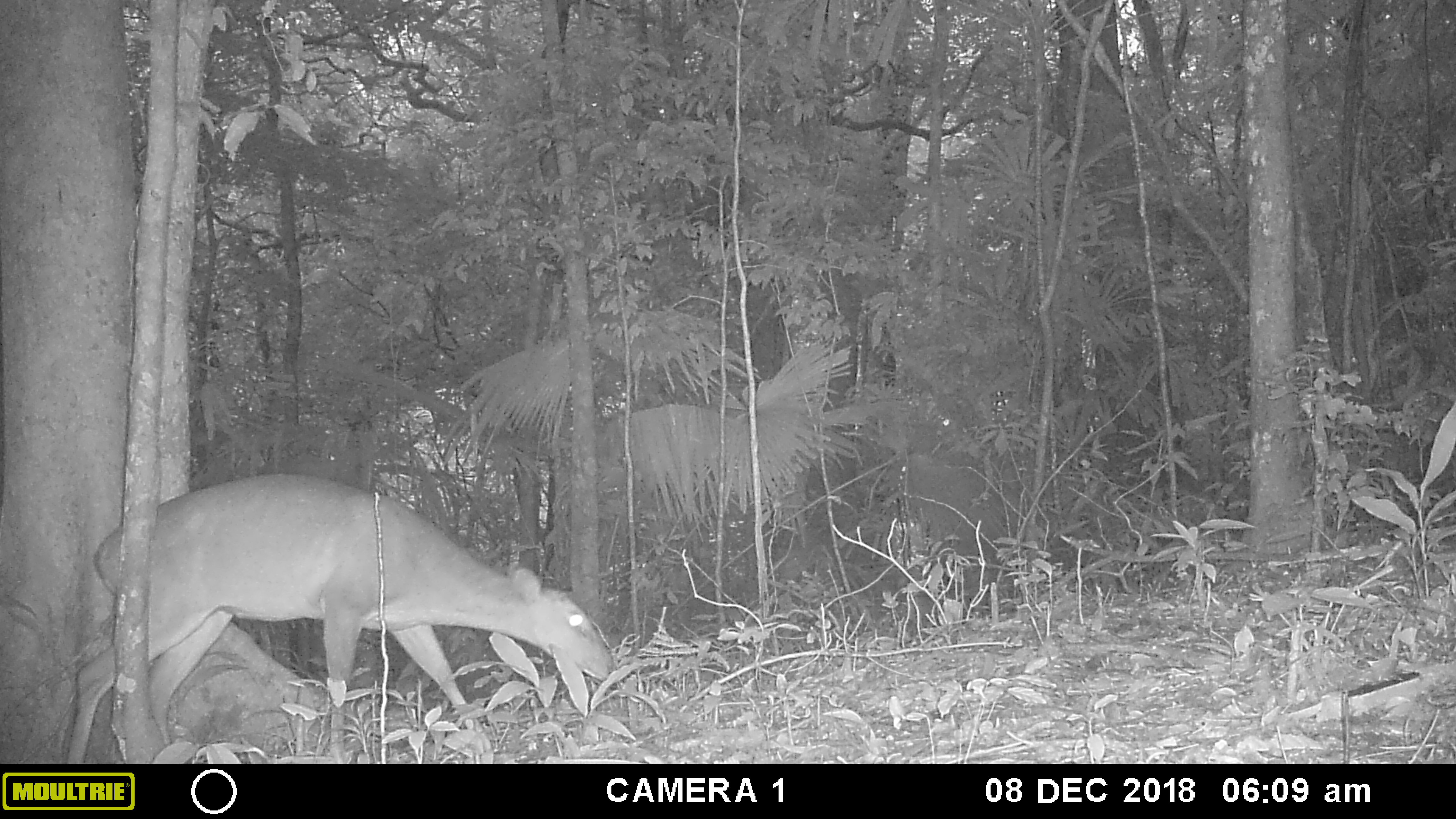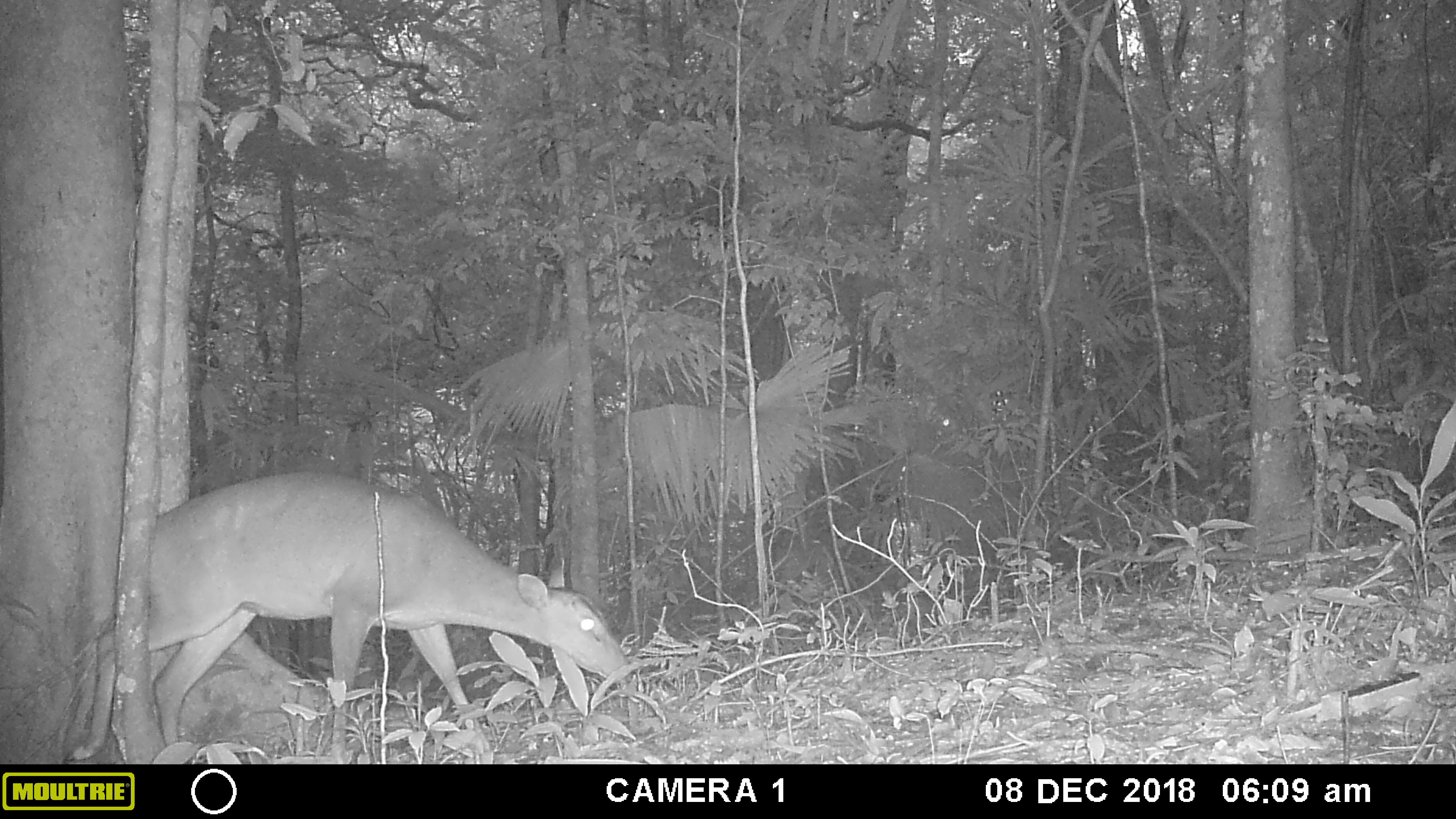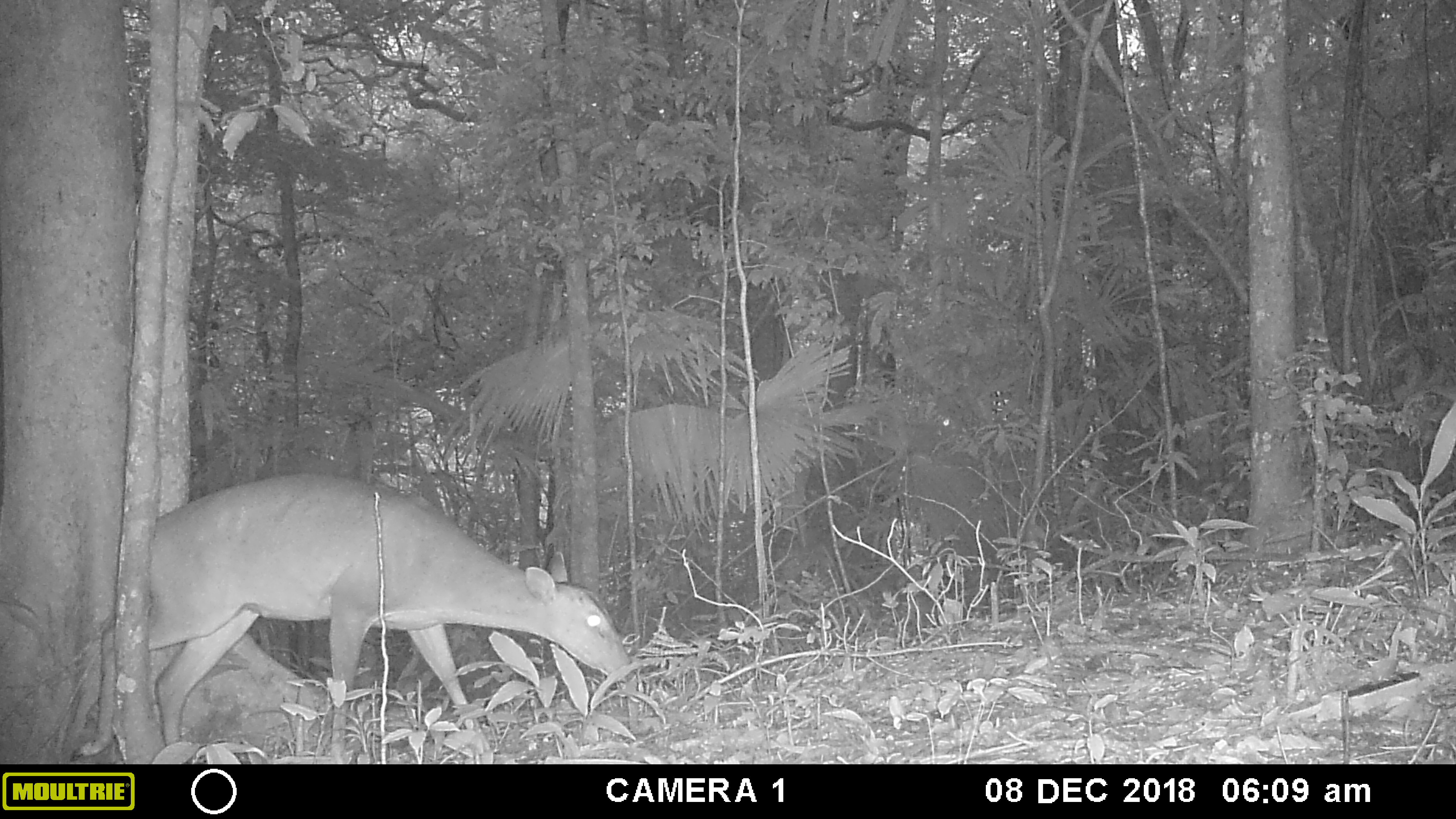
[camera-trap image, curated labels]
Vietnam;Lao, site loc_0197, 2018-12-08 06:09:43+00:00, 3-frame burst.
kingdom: Animalia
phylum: Chordata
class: Mammalia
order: Artiodactyla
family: Cervidae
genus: Muntiacus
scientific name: Muntiacus vuquangensis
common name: large-antlered muntjac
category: large antlered muntjac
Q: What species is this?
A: Large antlered muntjac (large-antlered muntjac) (Muntiacus vuquangensis).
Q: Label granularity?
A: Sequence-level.